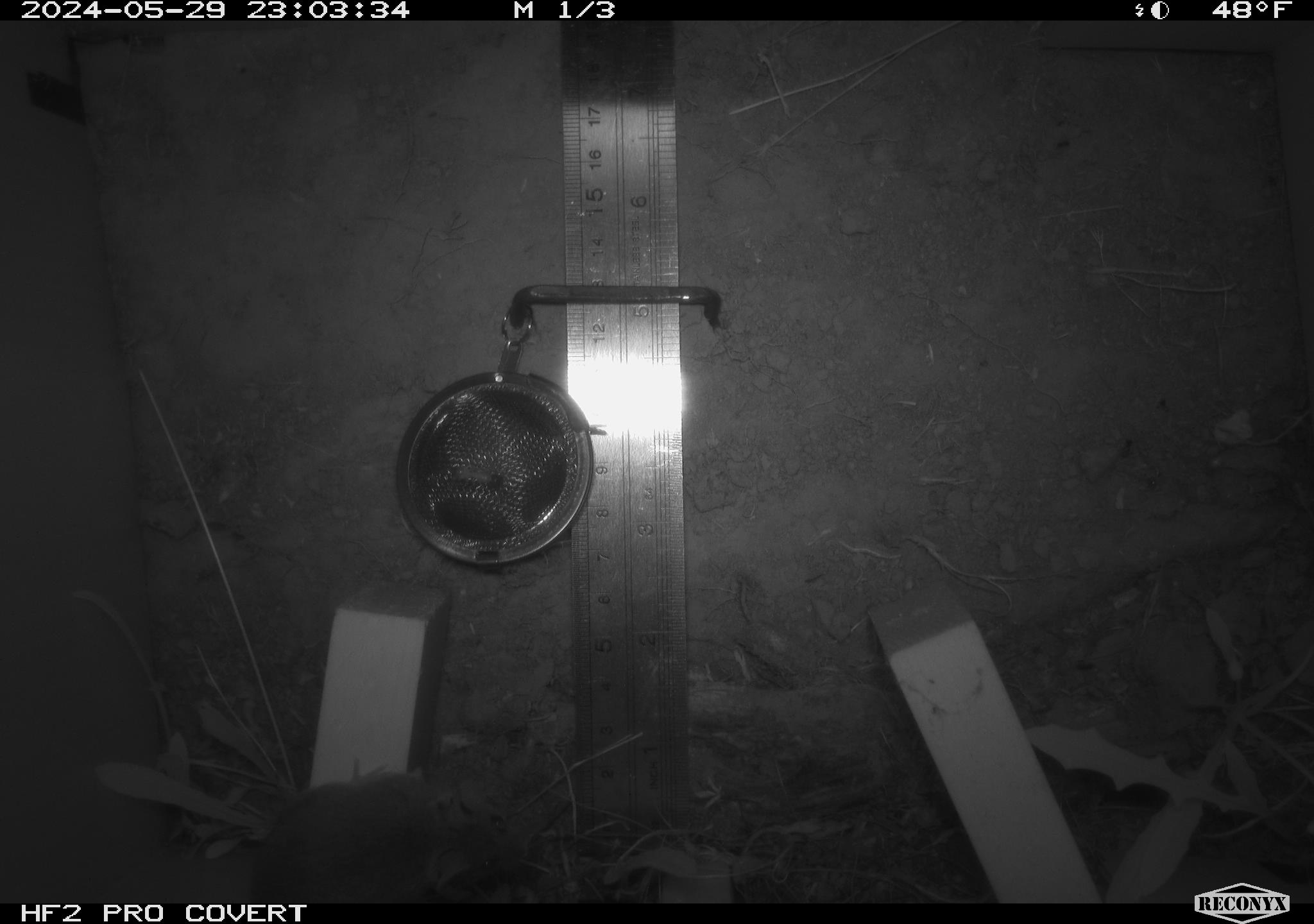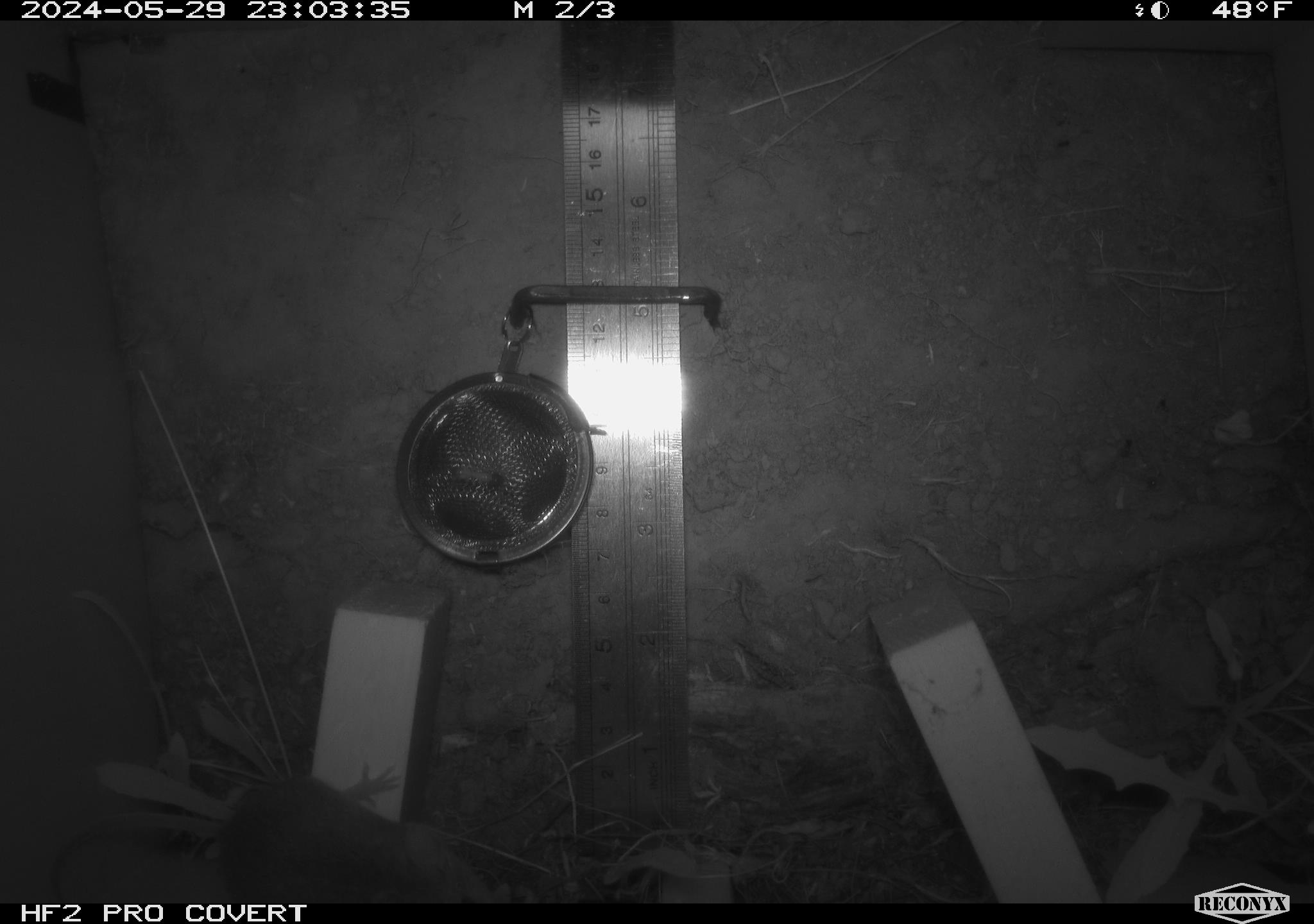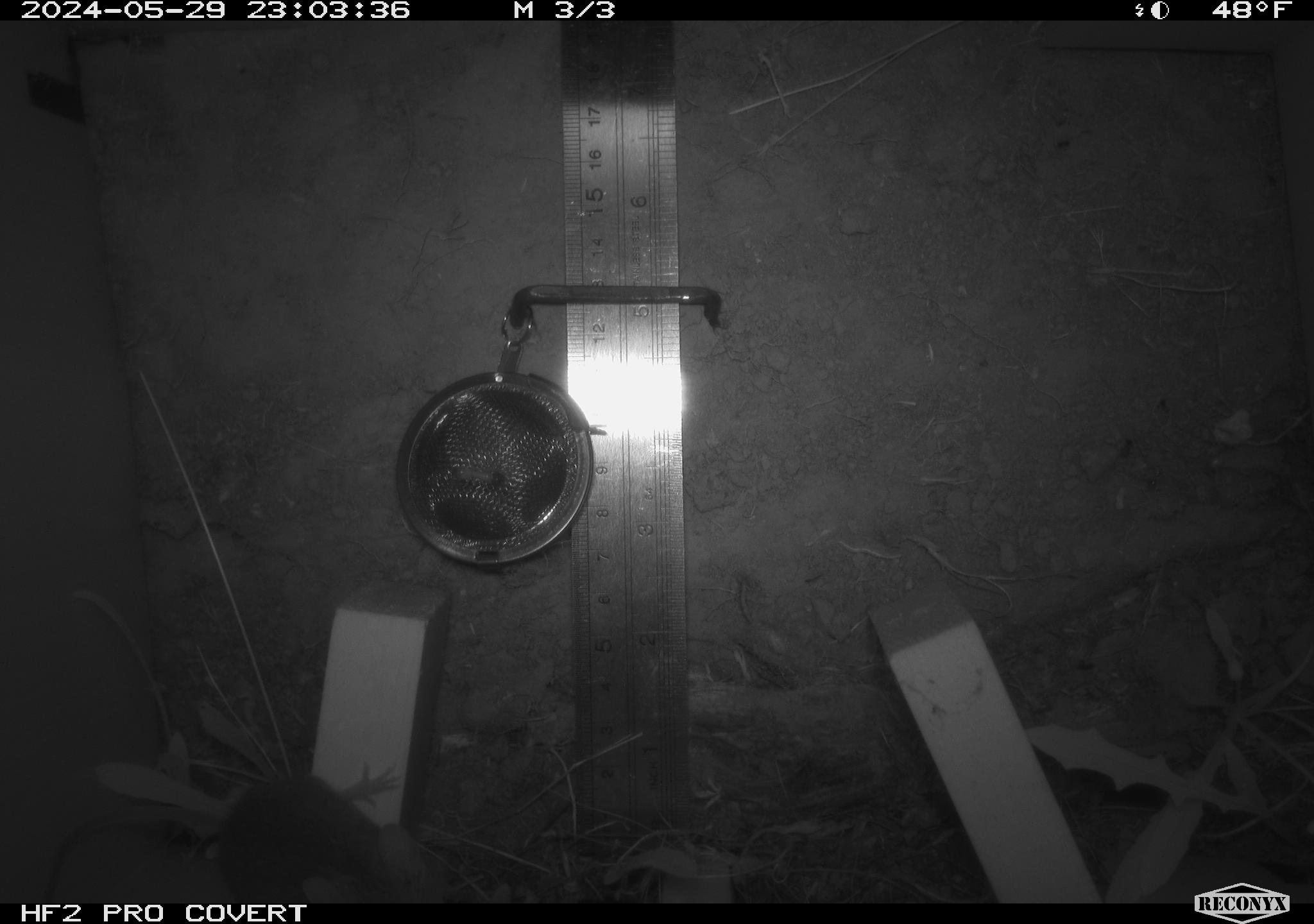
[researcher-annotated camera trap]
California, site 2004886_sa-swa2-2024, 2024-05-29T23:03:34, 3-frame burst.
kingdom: Animalia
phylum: Chordata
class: Mammalia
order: Rodentia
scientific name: Rodentia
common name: mouse species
Mouse species (Rodentia).